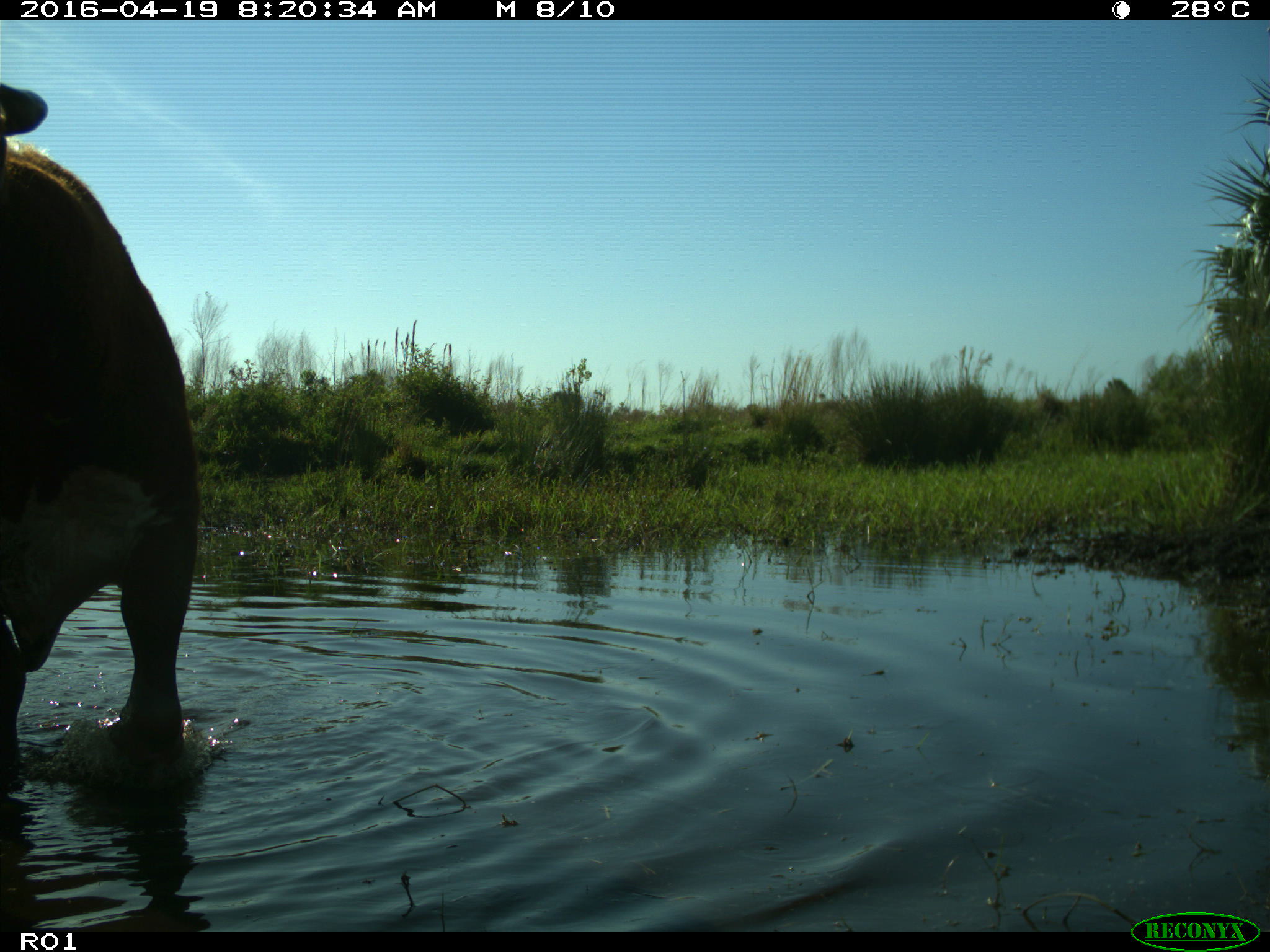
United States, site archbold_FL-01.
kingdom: Animalia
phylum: Chordata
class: Mammalia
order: Artiodactyla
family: Bovidae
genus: Bos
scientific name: Bos taurus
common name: domestic cow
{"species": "Bos taurus (domestic cow)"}